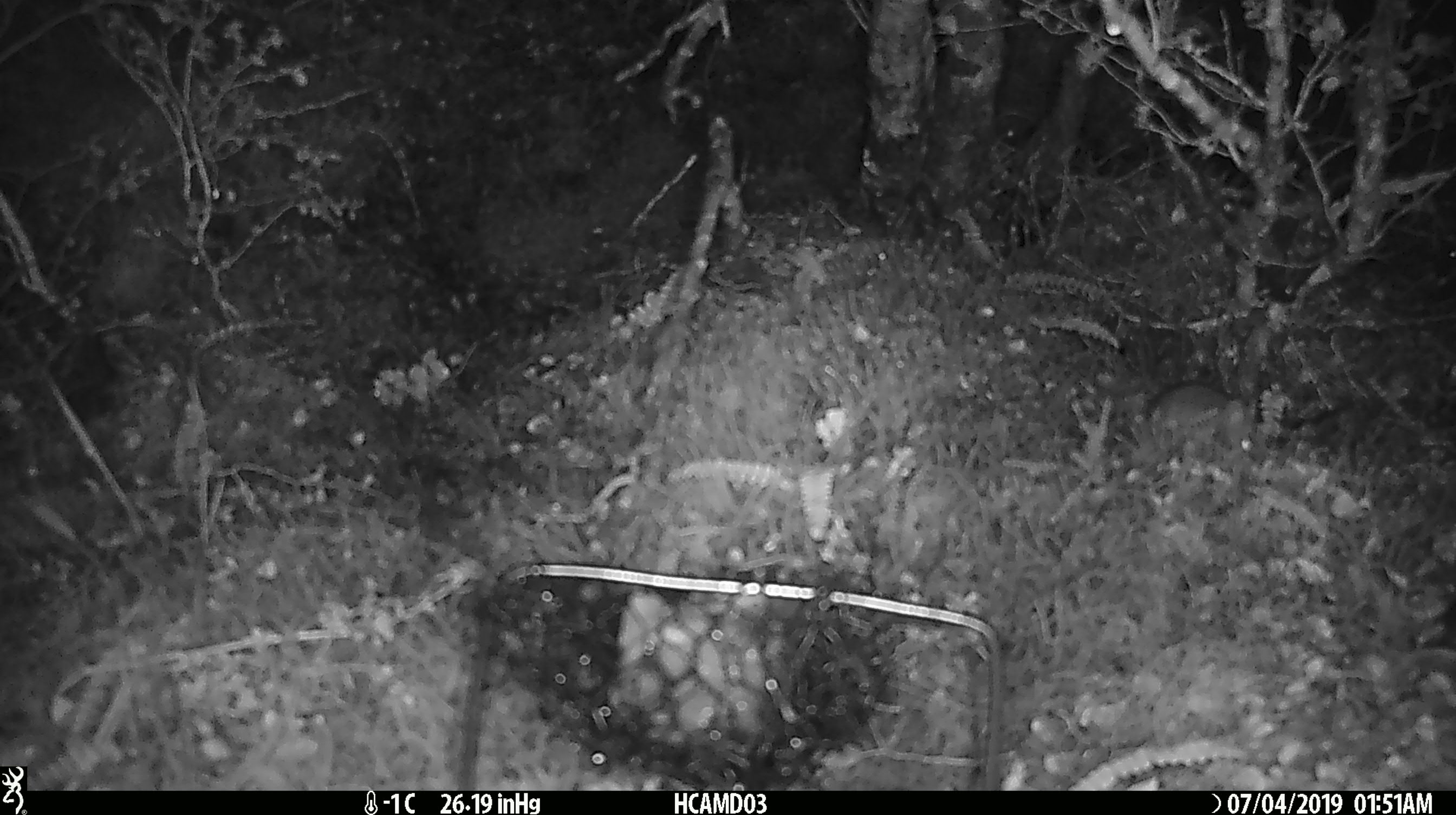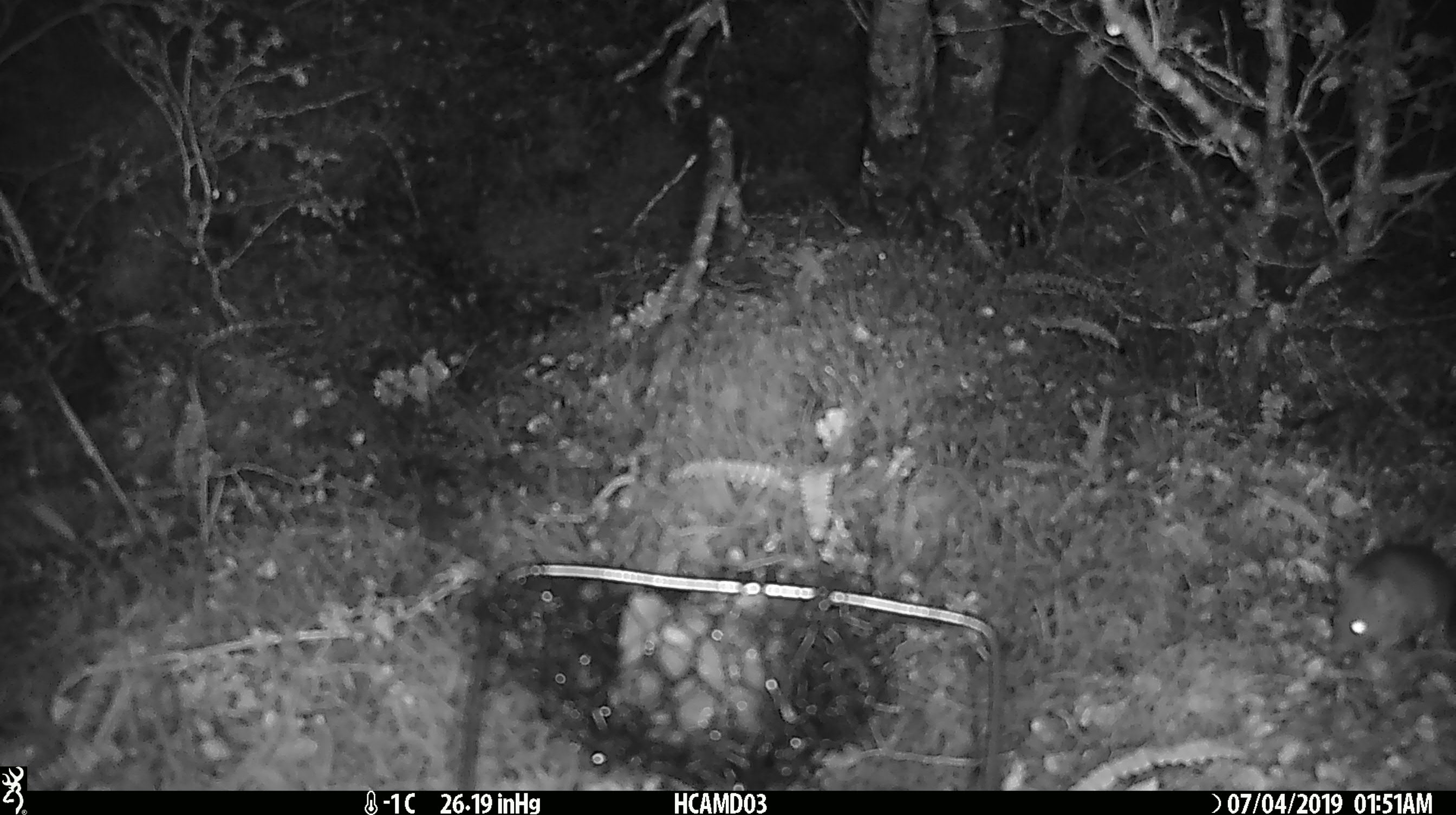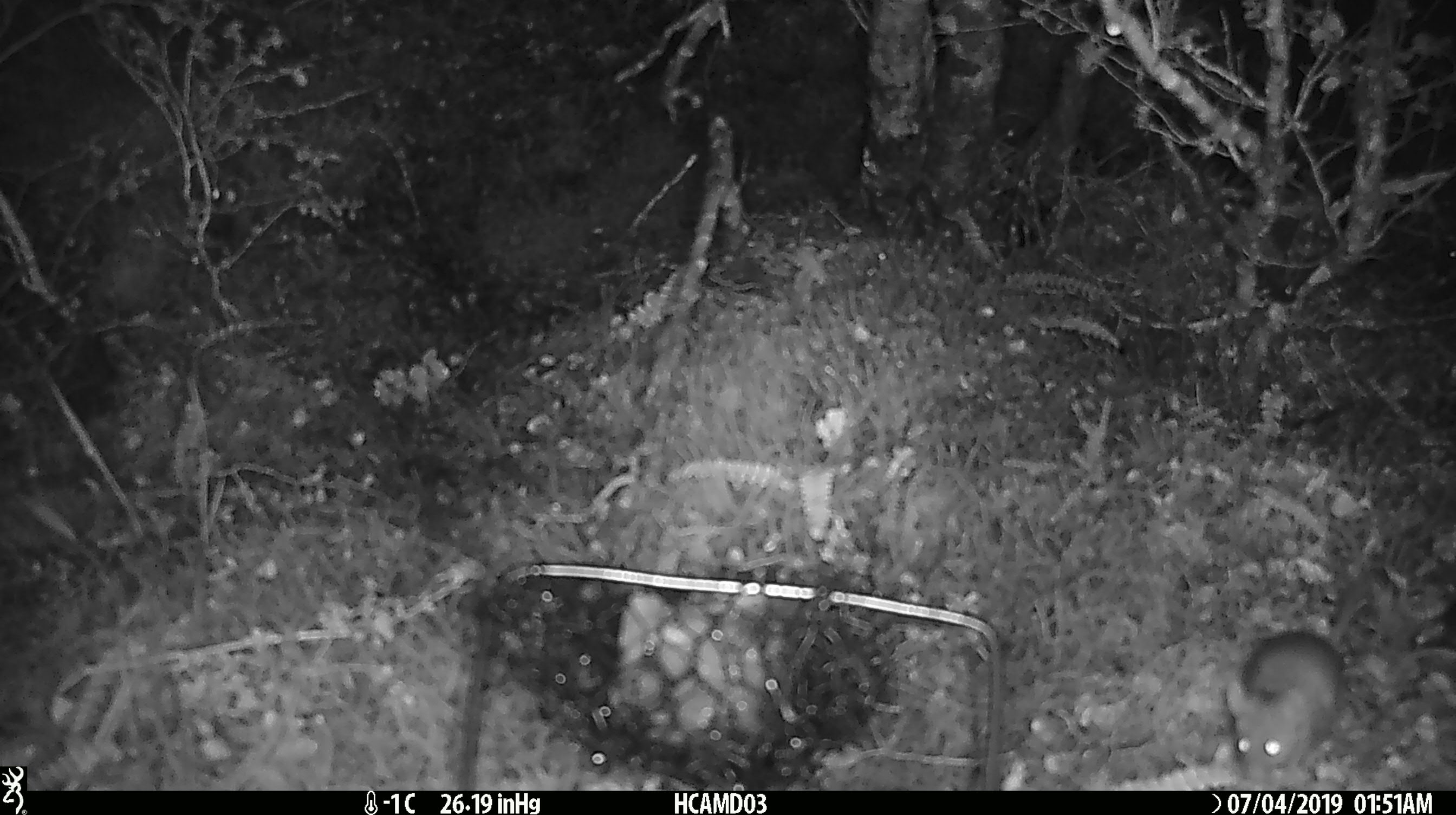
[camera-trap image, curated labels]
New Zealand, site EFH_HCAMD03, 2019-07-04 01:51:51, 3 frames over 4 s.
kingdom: Animalia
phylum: Chordata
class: Mammalia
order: Rodentia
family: Muridae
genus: Mus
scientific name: Mus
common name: mouse